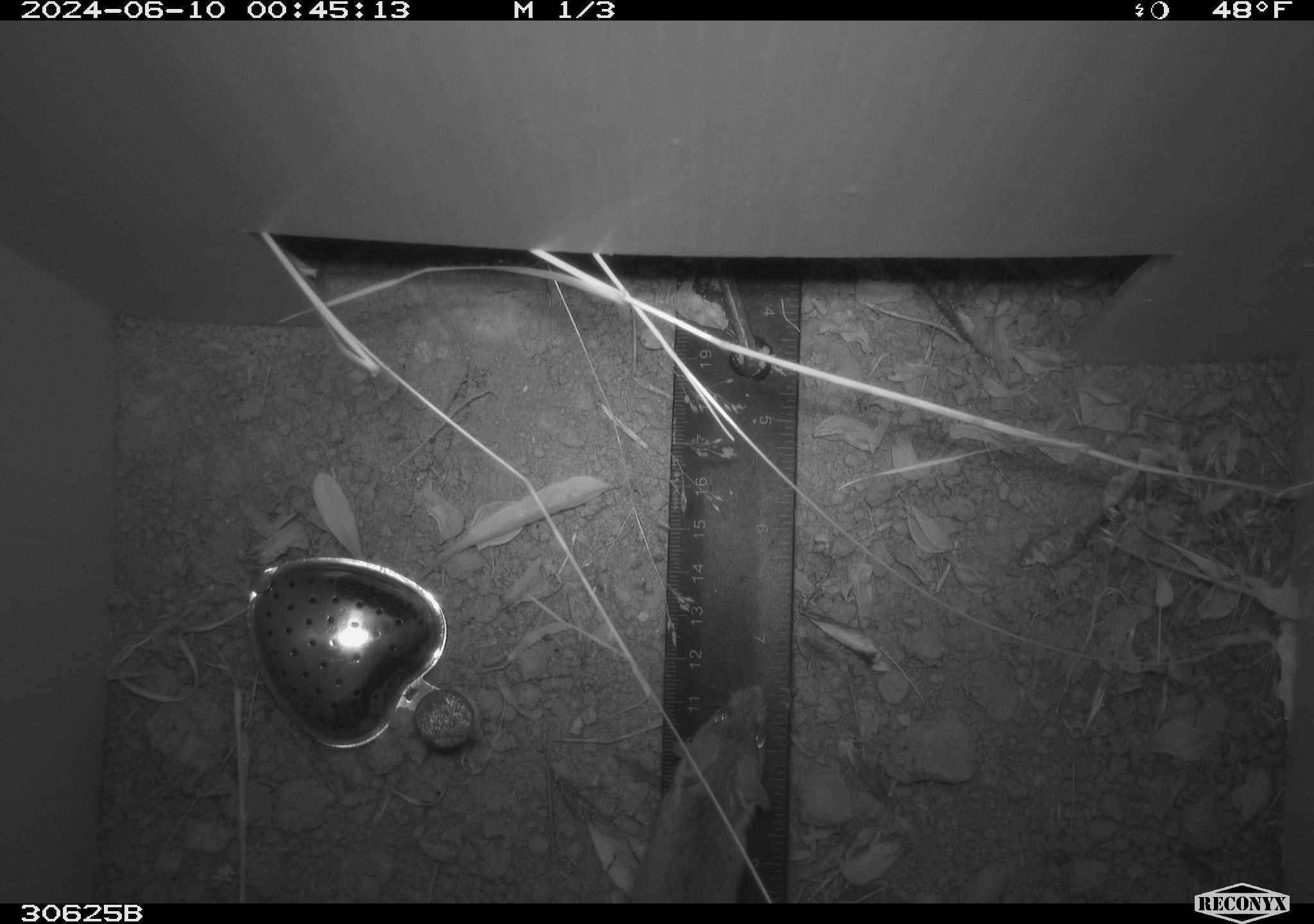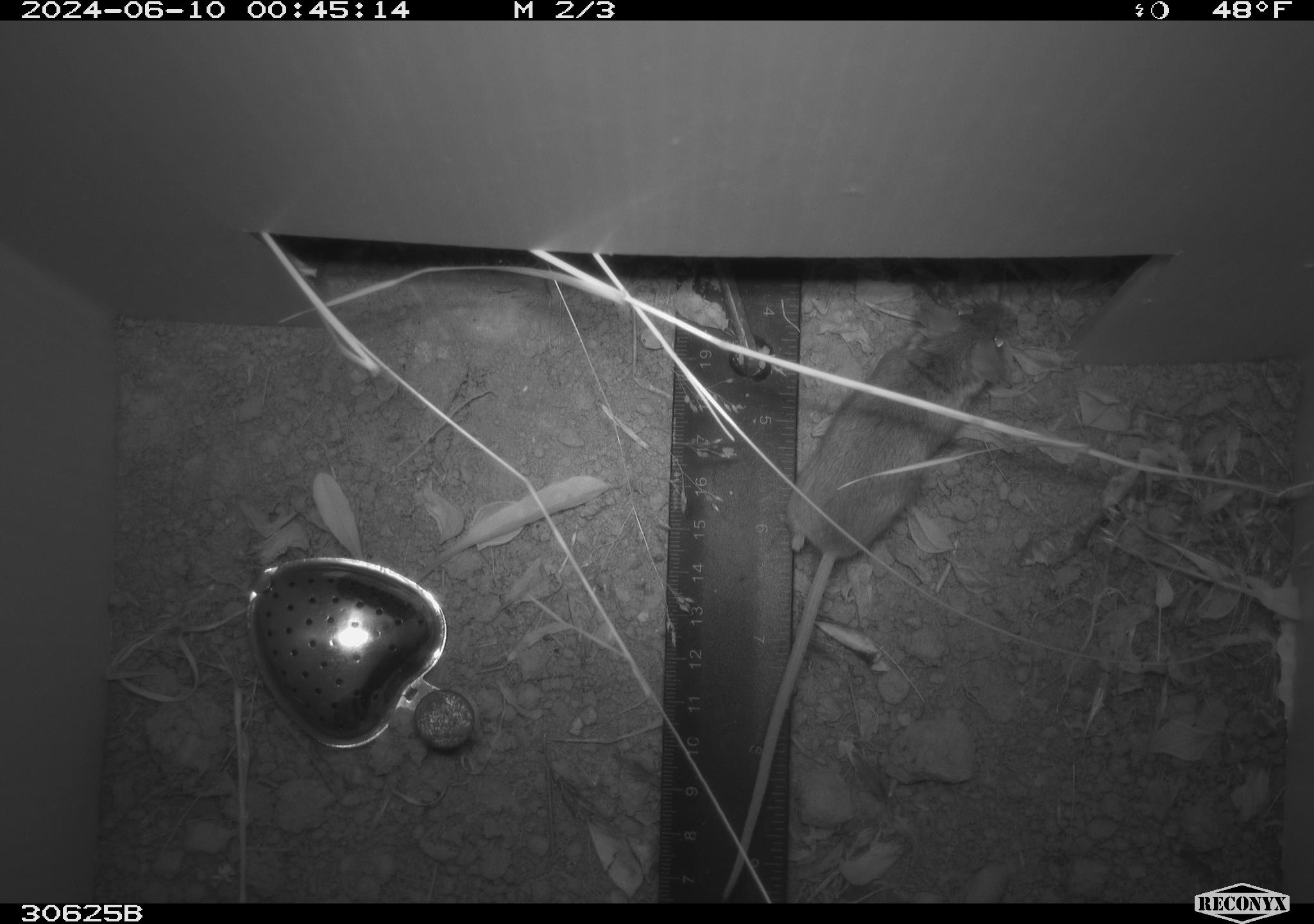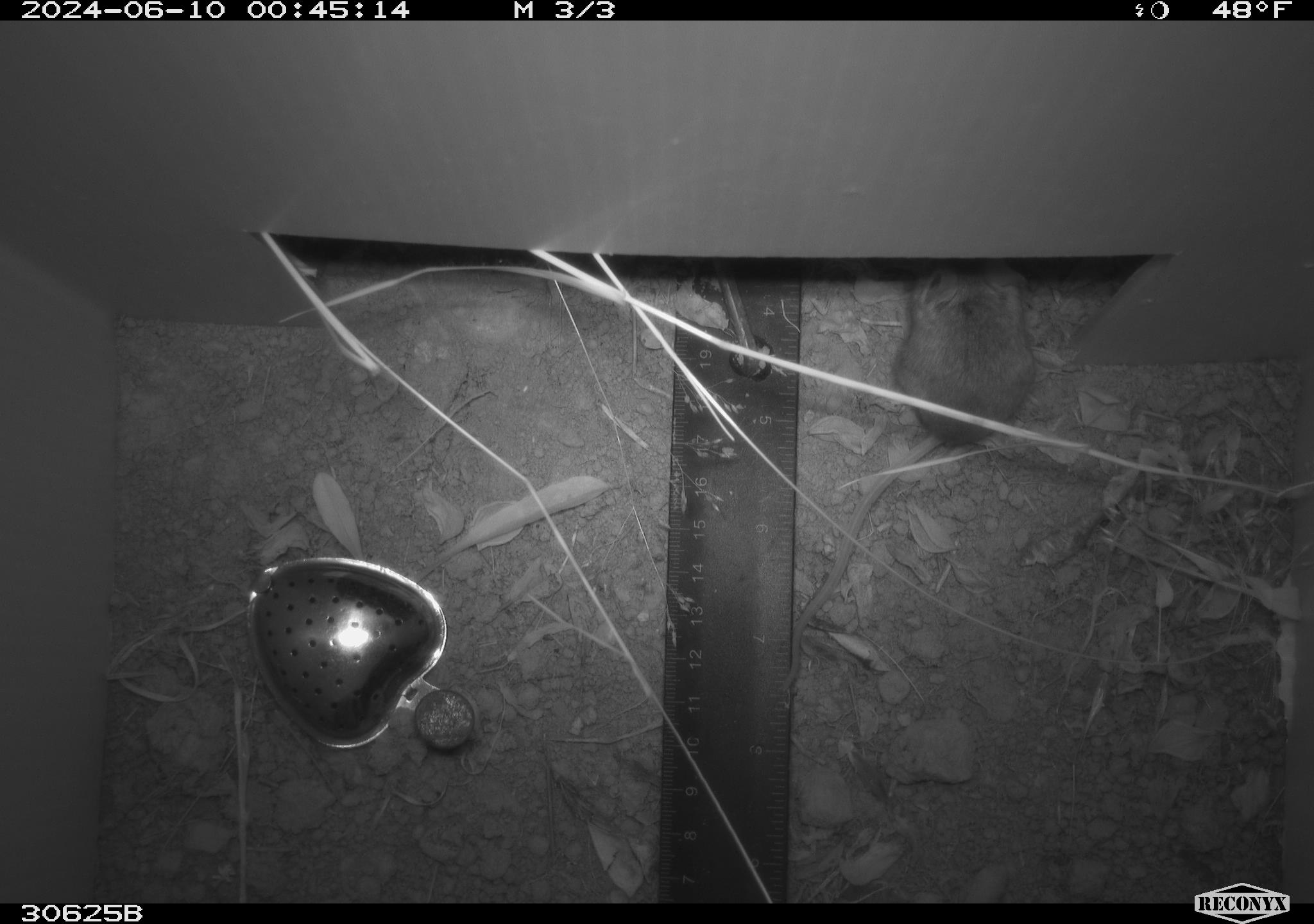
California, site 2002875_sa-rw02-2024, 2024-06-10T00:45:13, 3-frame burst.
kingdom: Animalia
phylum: Chordata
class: Mammalia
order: Rodentia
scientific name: Rodentia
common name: mouse species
Mouse species (Rodentia).